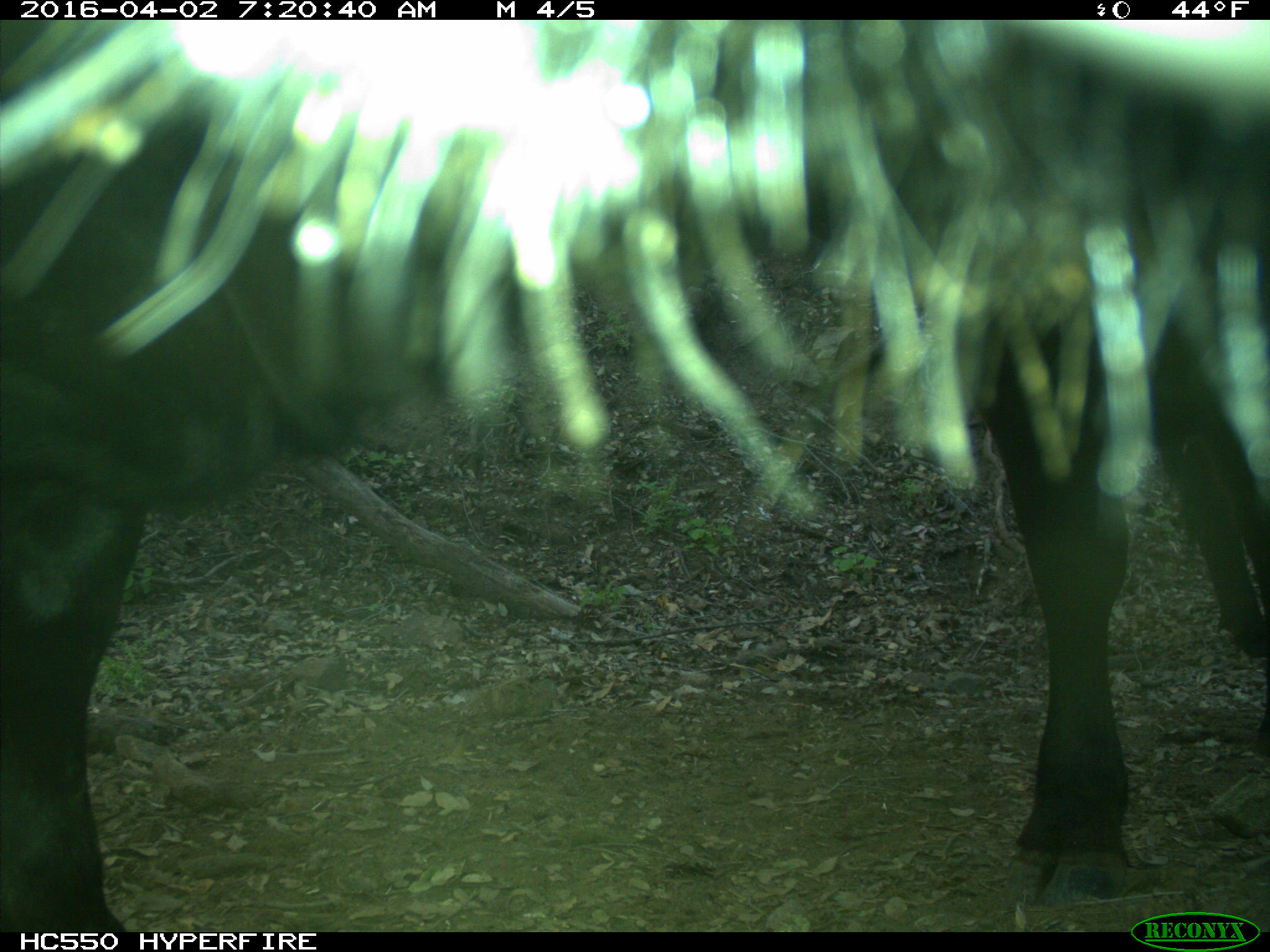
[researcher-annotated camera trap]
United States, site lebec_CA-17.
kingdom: Animalia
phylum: Chordata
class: Mammalia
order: Artiodactyla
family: Bovidae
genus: Bos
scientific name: Bos taurus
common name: domestic cow